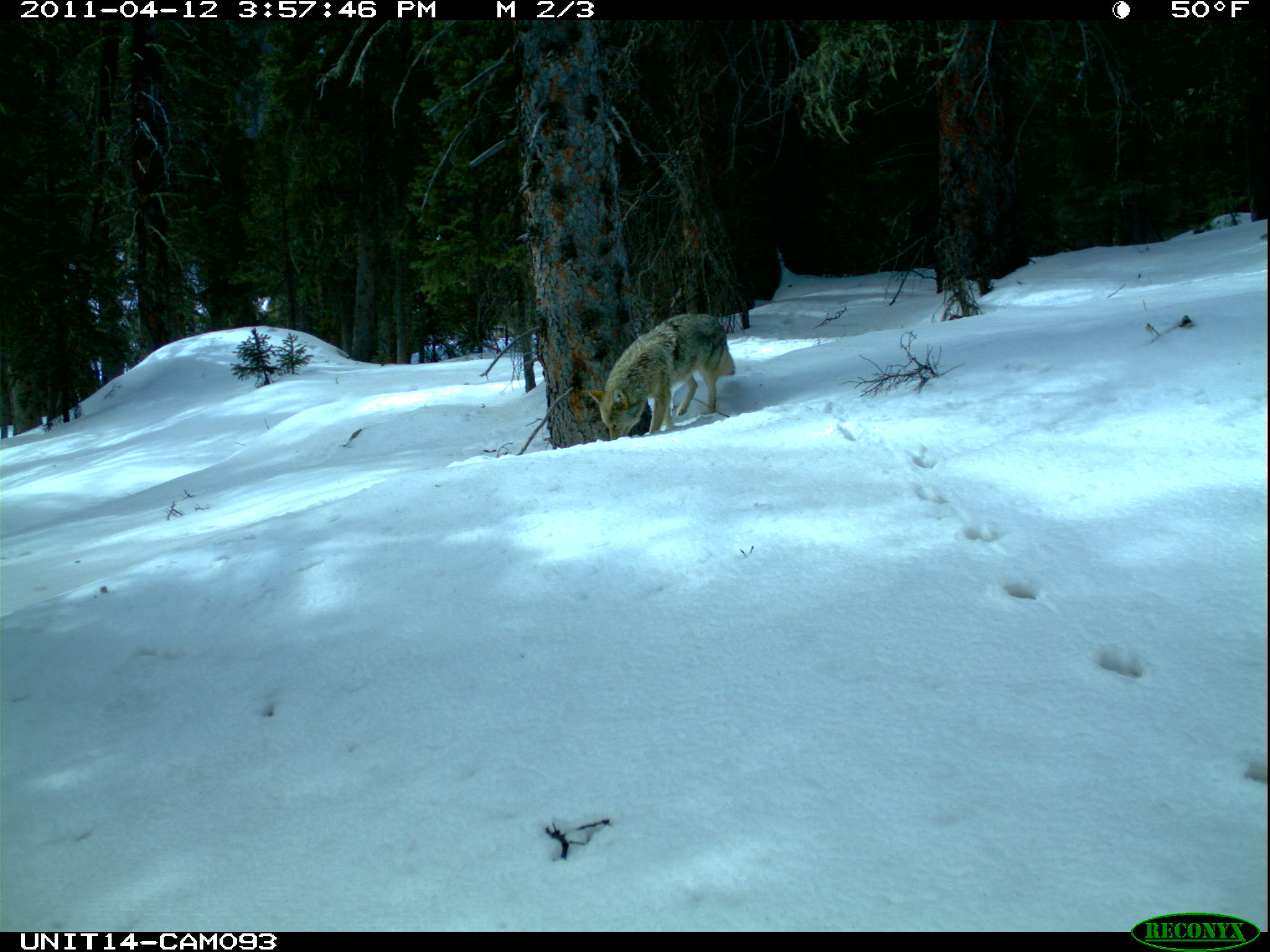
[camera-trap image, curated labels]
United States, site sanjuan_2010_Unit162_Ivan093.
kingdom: Animalia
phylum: Chordata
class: Mammalia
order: Carnivora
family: Canidae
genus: Canis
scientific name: Canis latrans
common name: coyote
Canis latrans (coyote).